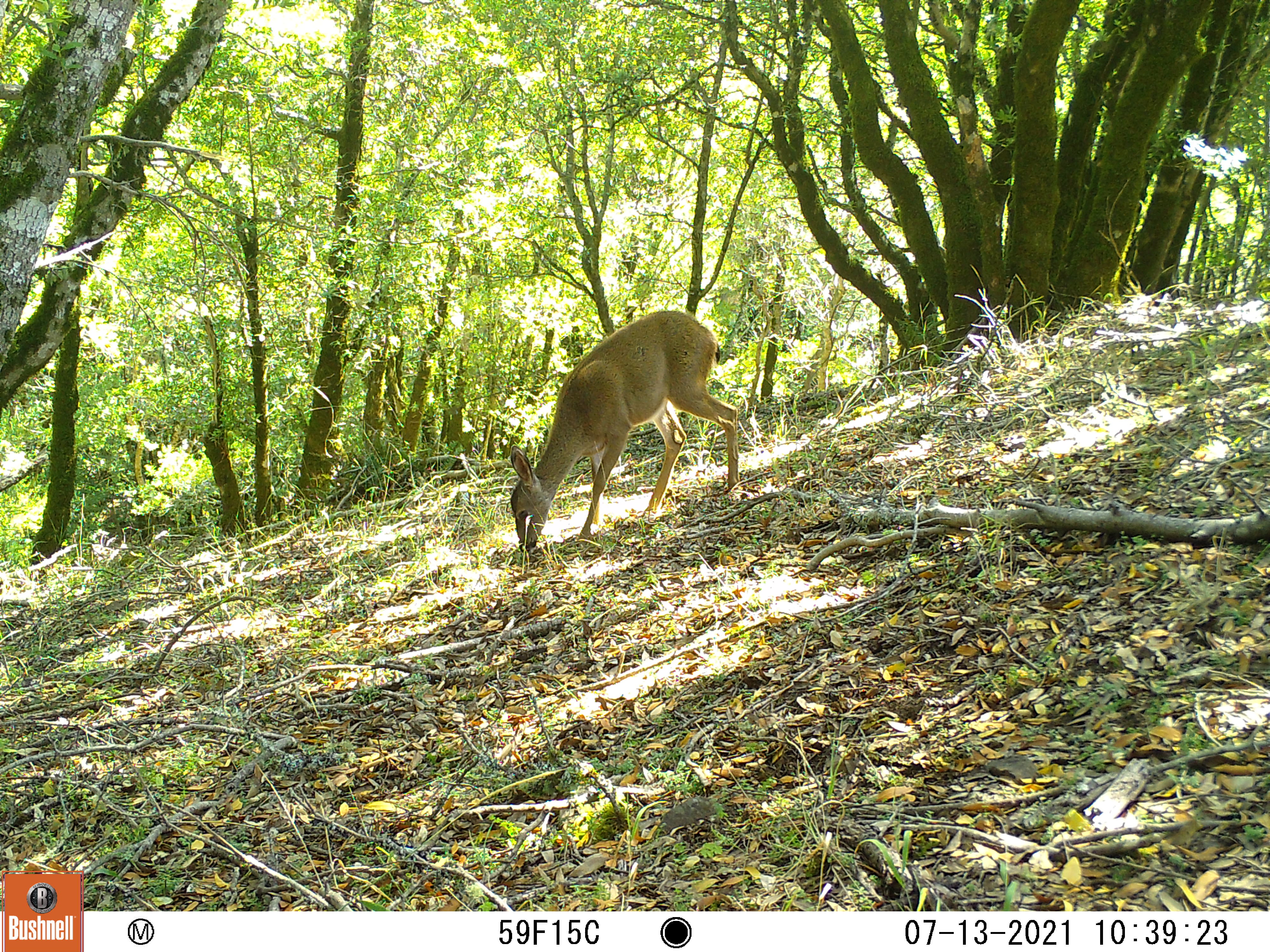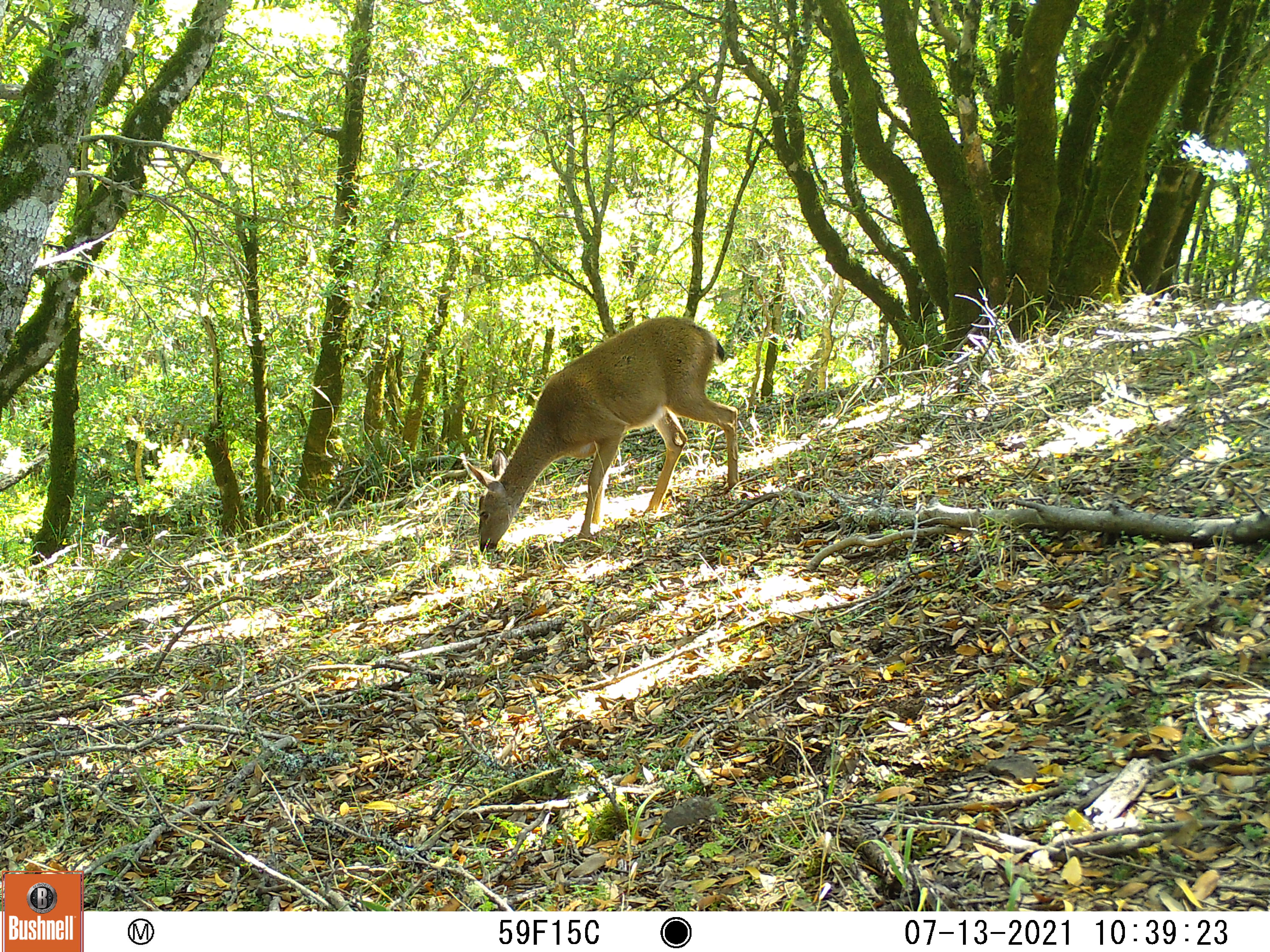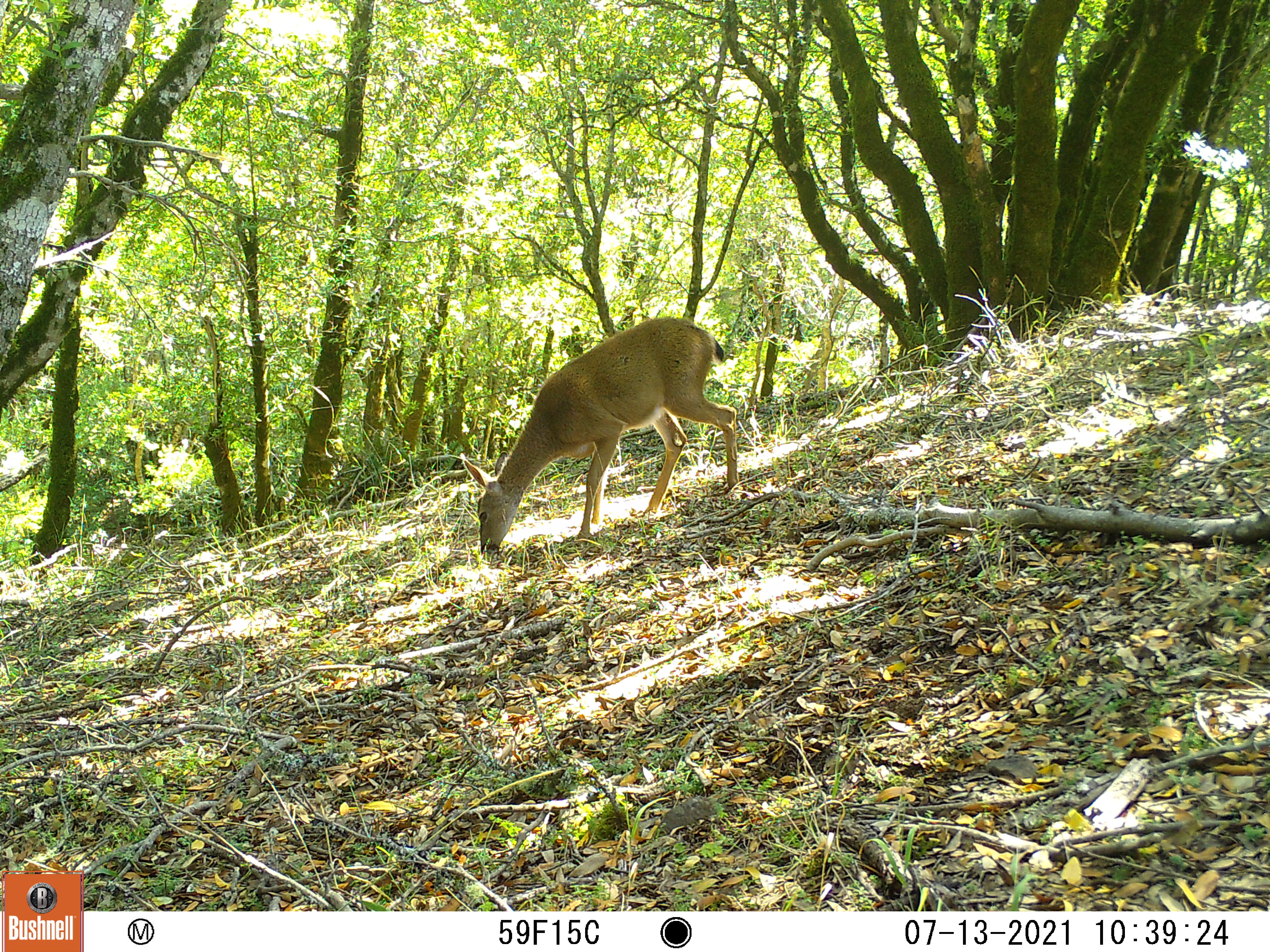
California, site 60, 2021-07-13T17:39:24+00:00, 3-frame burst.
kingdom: Animalia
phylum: Chordata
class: Mammalia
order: Artiodactyla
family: Cervidae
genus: Odocoileus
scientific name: Odocoileus hemionus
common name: mule deer